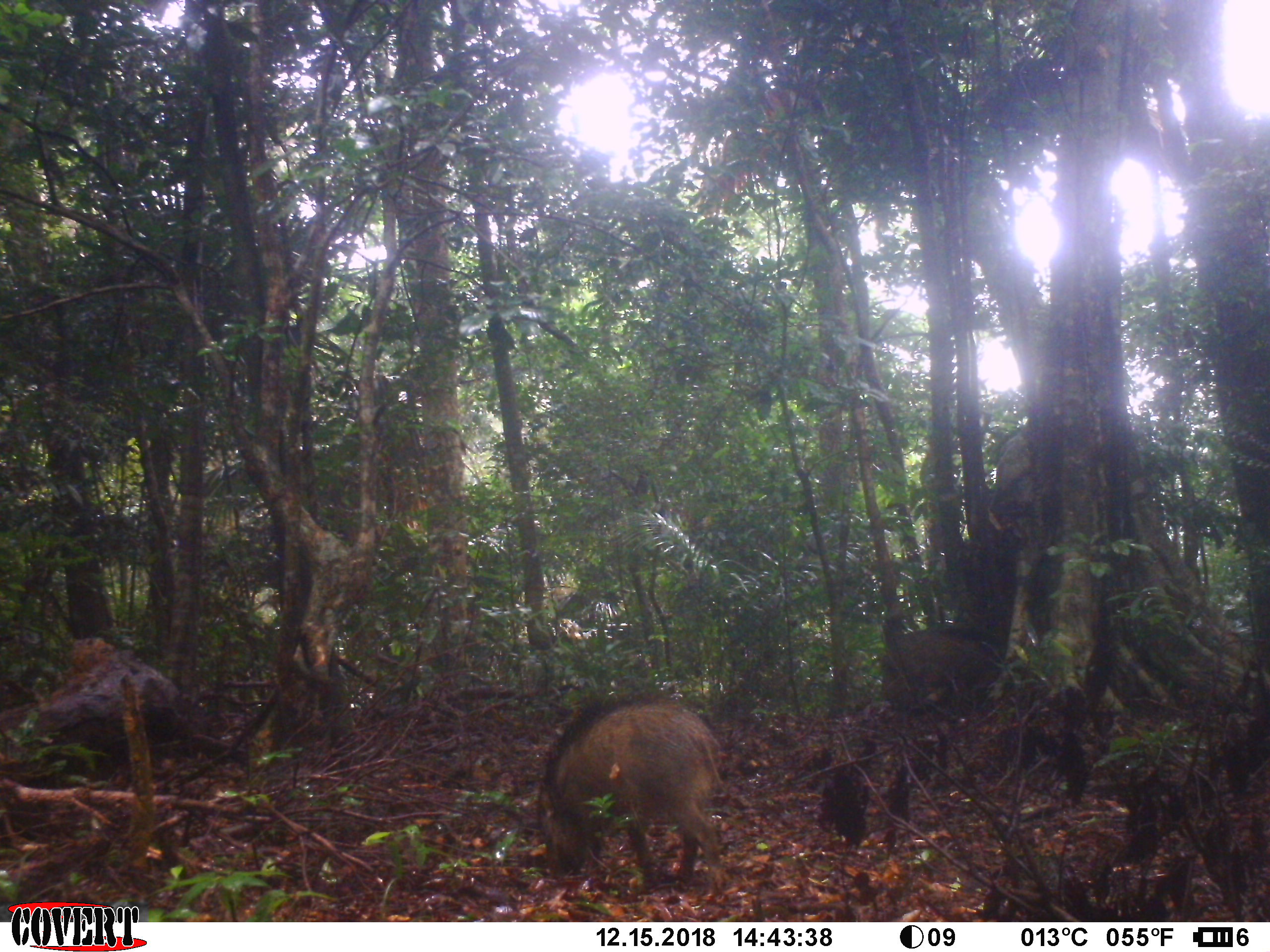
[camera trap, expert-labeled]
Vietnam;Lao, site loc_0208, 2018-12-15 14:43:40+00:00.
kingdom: Animalia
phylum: Chordata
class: Mammalia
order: Artiodactyla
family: Suidae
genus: Sus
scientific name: Sus scrofa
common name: eurasian wild pig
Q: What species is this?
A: Eurasian wild pig (Sus scrofa).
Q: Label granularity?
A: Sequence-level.